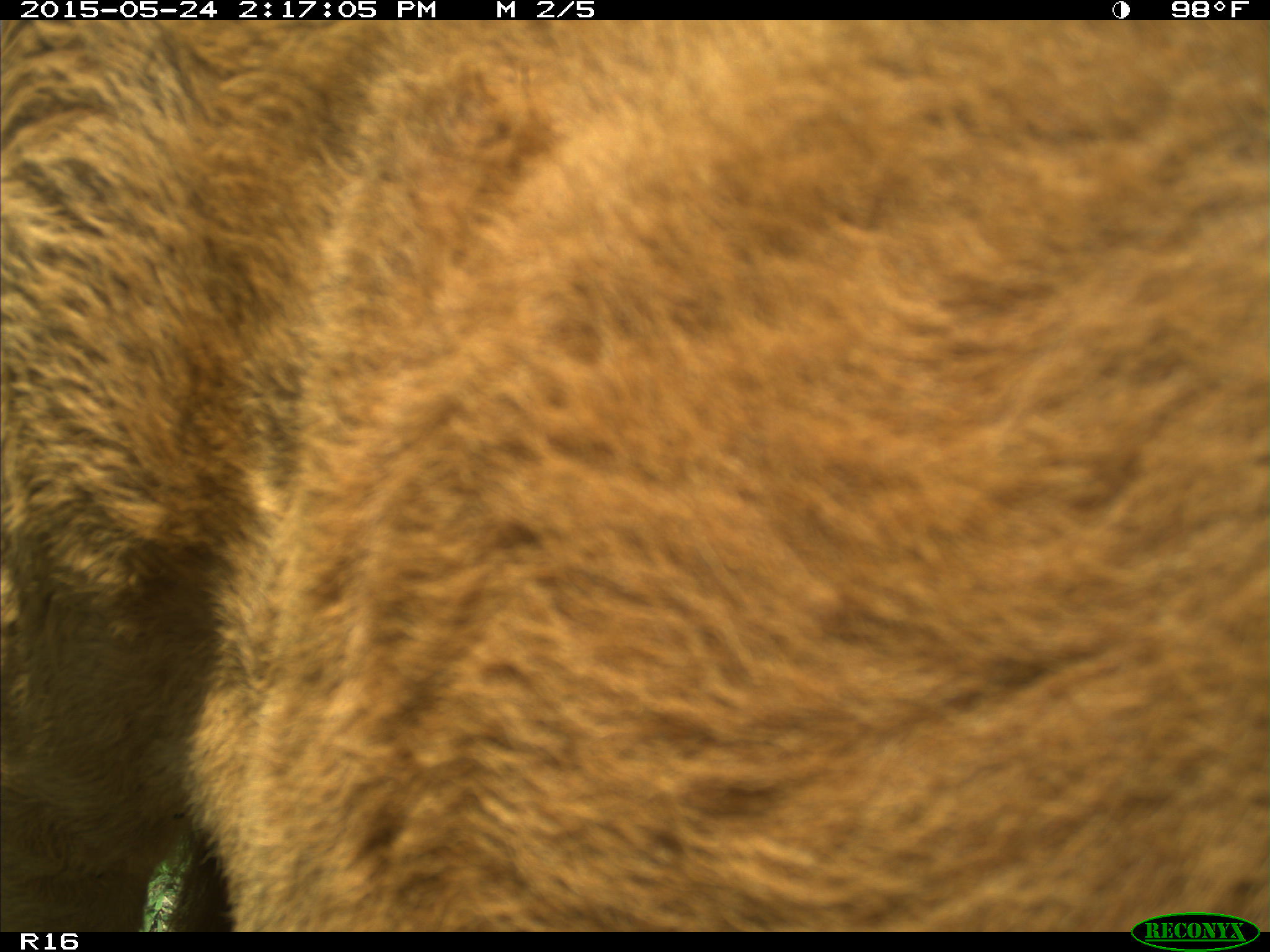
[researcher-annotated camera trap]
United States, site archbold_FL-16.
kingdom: Animalia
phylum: Chordata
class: Mammalia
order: Artiodactyla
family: Bovidae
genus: Bos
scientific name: Bos taurus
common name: domestic cow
Bos taurus (domestic cow).